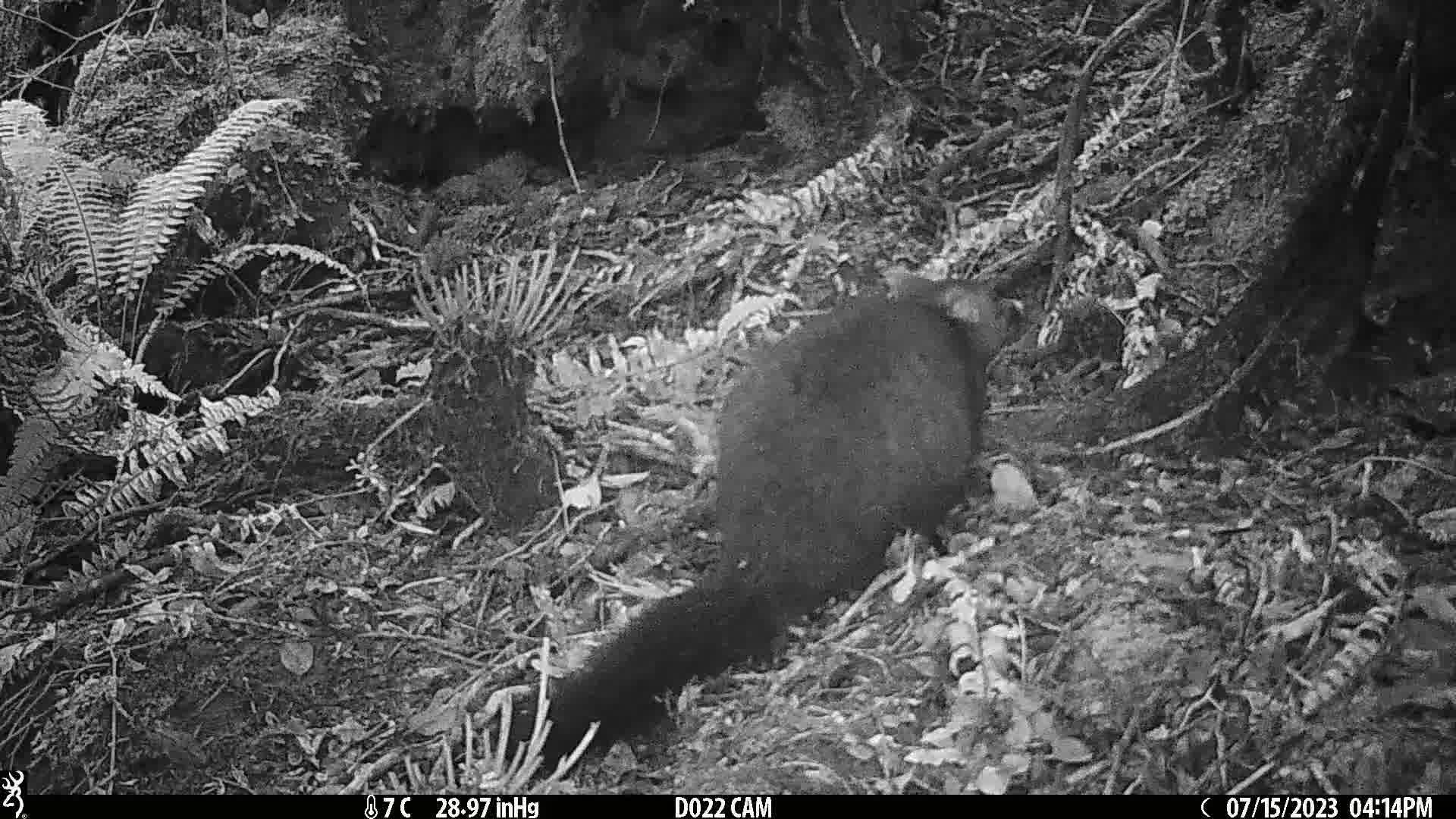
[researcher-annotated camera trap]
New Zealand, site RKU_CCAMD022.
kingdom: Animalia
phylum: Chordata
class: Mammalia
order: Diprotodontia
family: Phalangeridae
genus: Trichosurus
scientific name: Trichosurus vulpecula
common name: common brushtail possum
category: possum